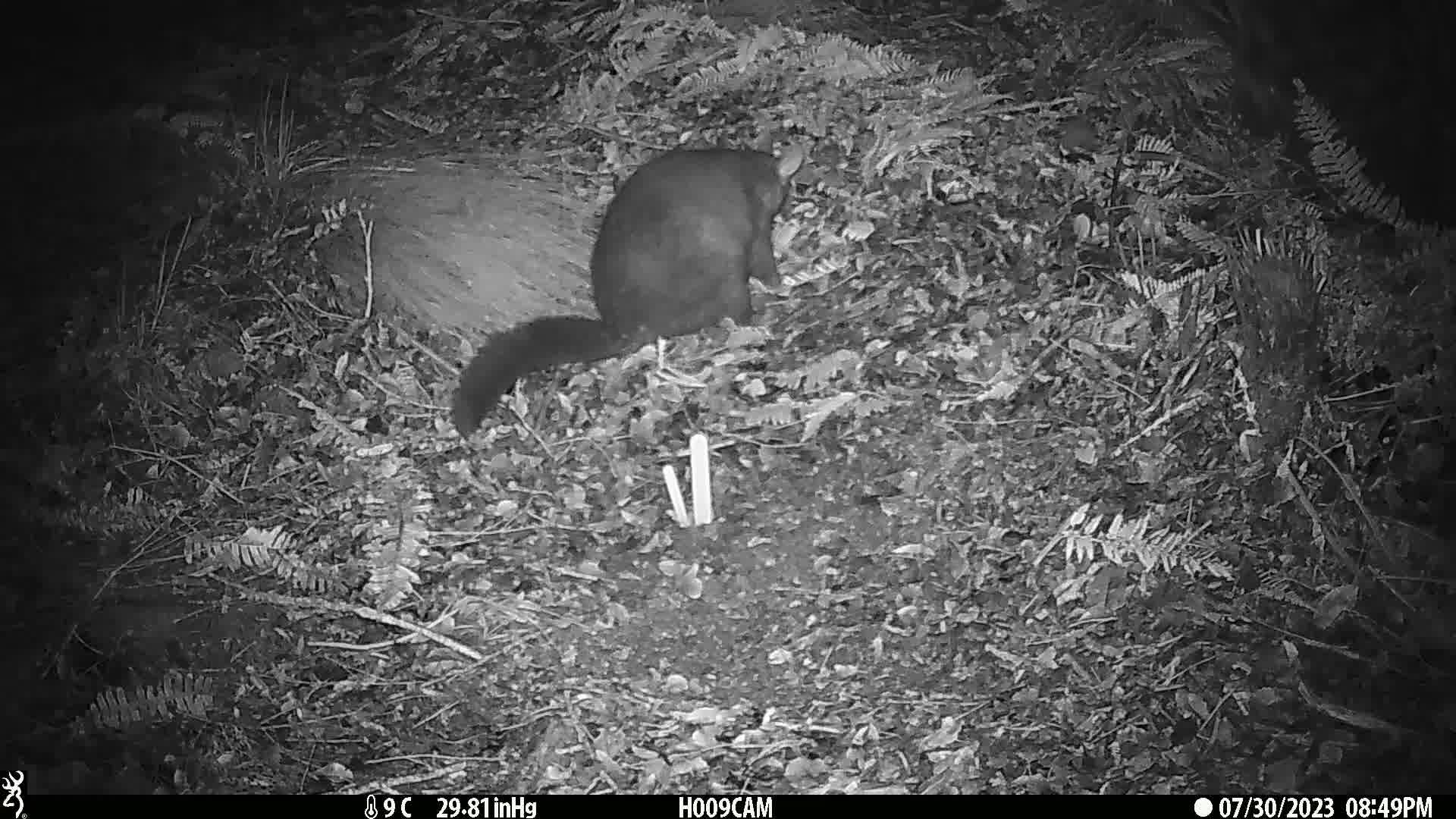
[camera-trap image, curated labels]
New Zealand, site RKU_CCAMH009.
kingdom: Animalia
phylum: Chordata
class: Mammalia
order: Diprotodontia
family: Phalangeridae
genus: Trichosurus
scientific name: Trichosurus vulpecula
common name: common brushtail possum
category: possum